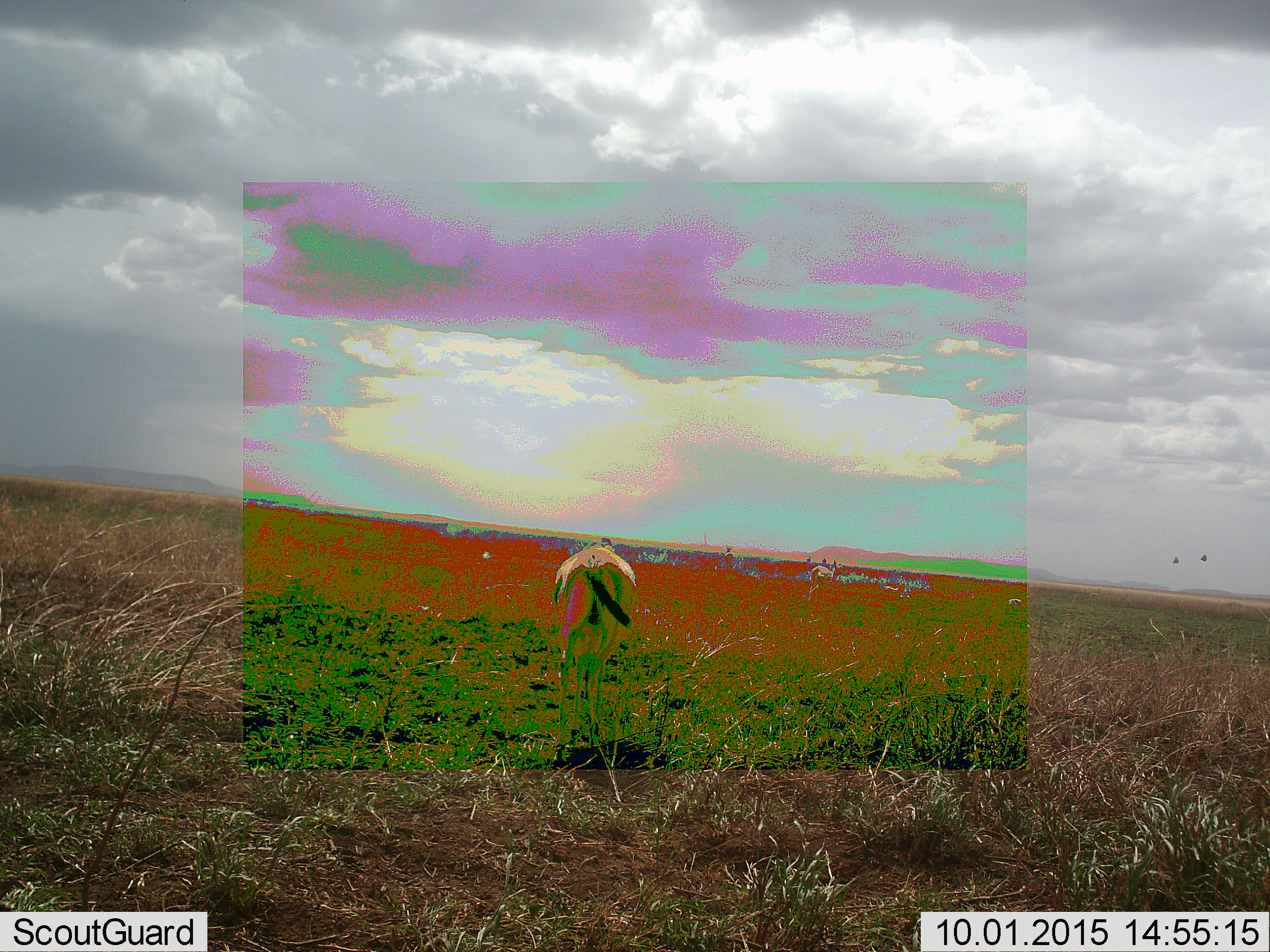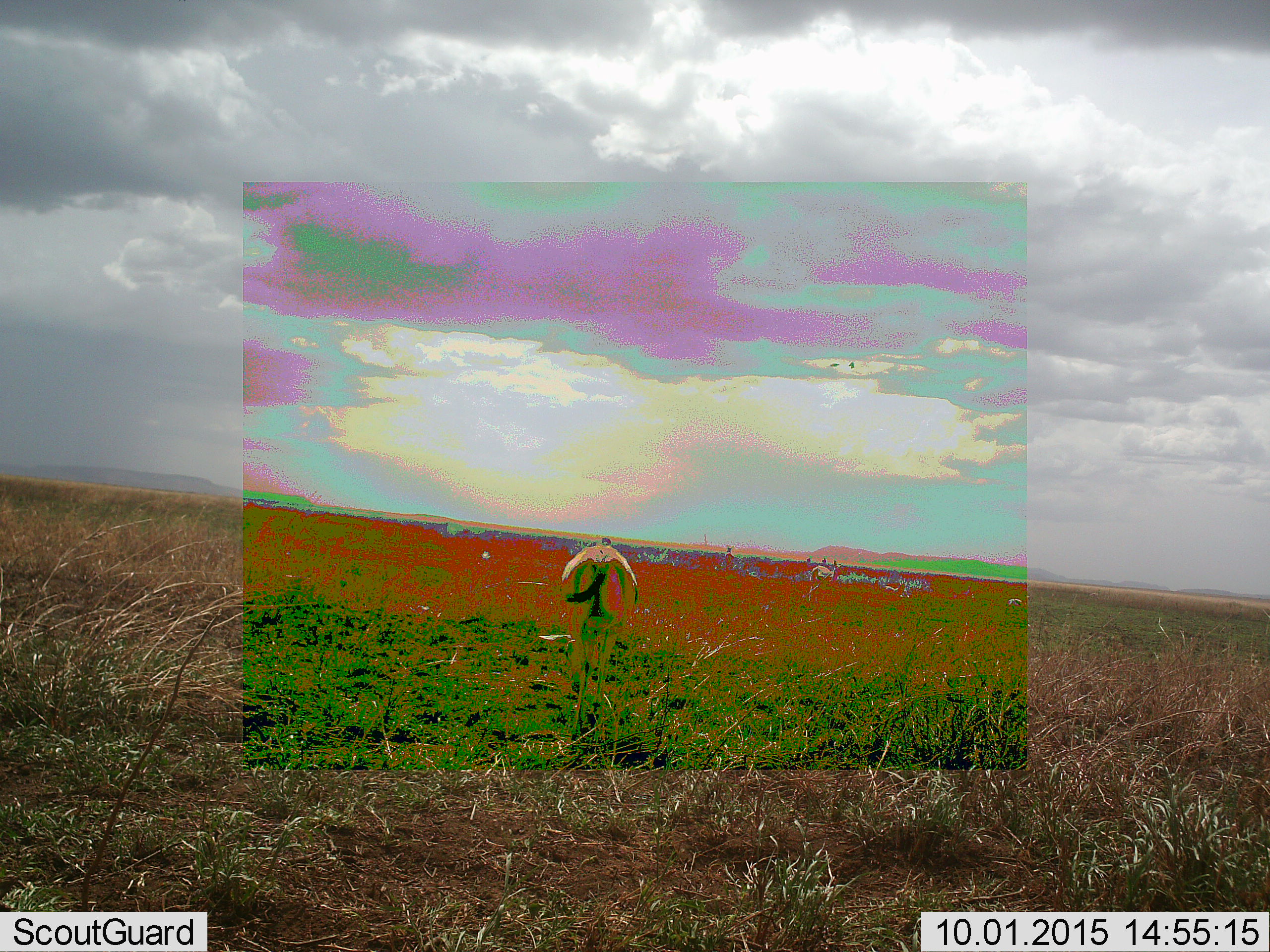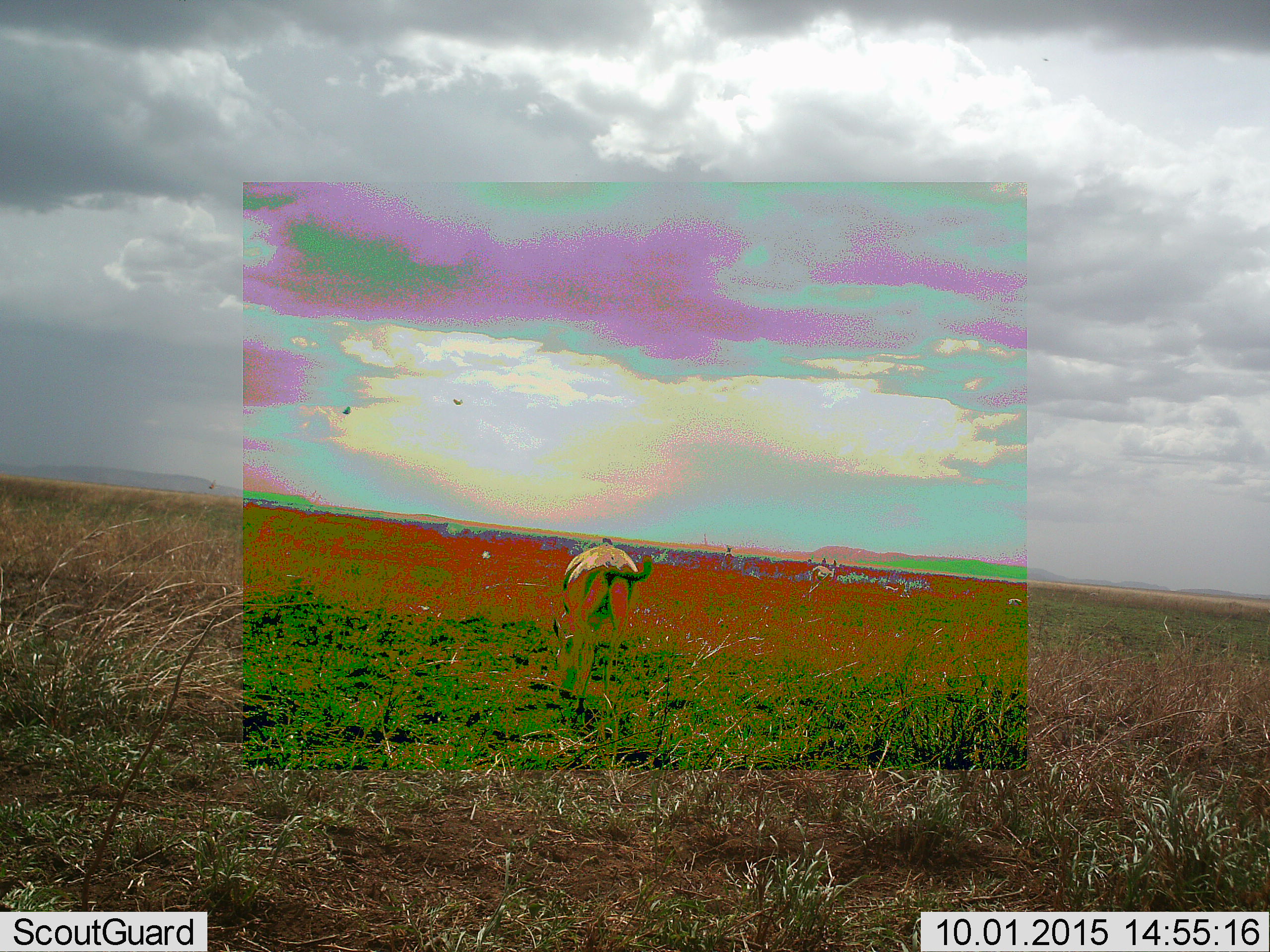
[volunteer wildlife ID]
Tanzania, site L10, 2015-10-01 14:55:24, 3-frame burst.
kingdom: Animalia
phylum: Chordata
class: Mammalia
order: Artiodactyla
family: Bovidae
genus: Eudorcas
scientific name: Eudorcas thomsonii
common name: thomson's gazelle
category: gazellethomsons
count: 1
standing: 50%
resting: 0%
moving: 25%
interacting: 25%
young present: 0%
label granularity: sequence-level